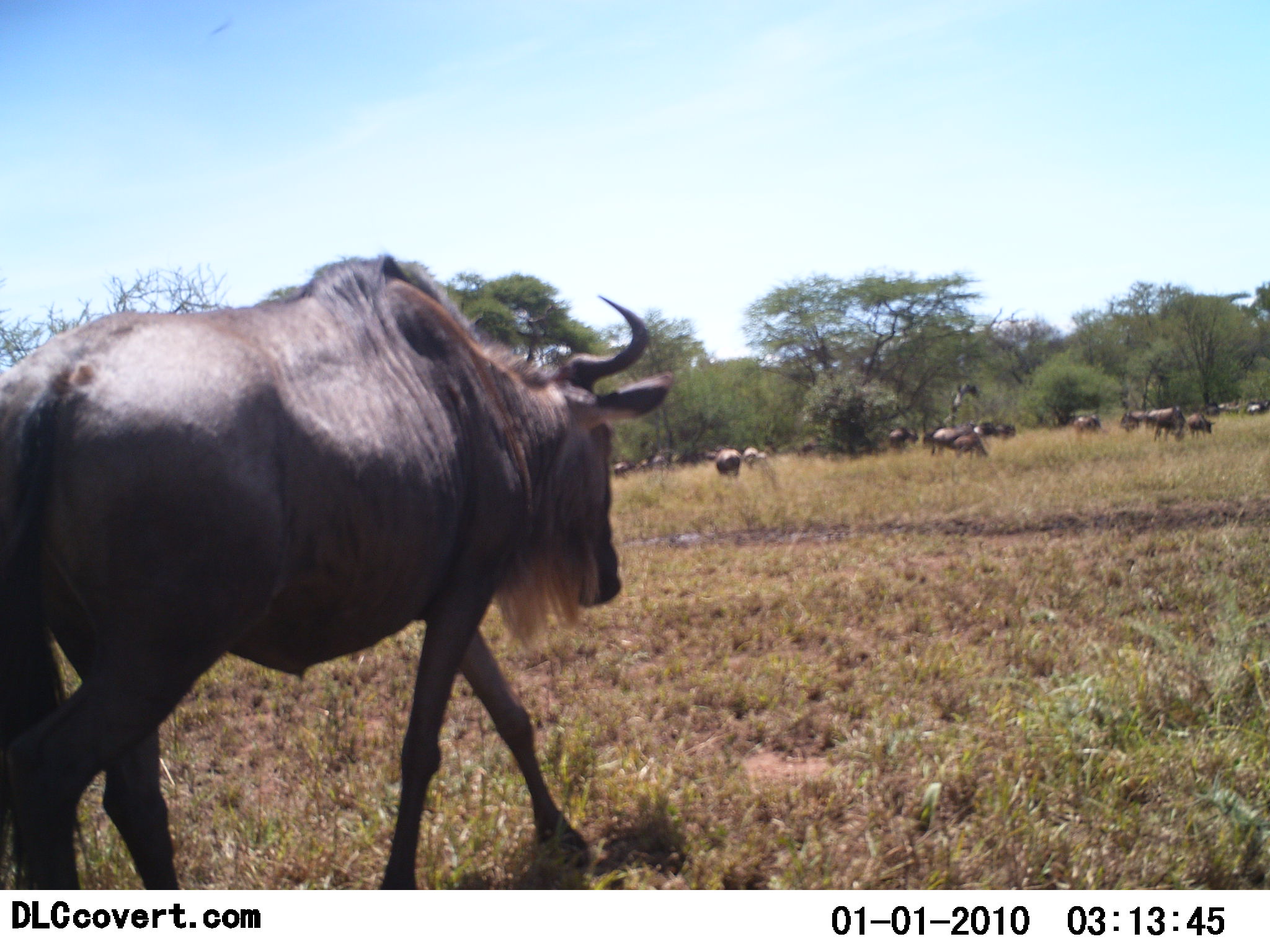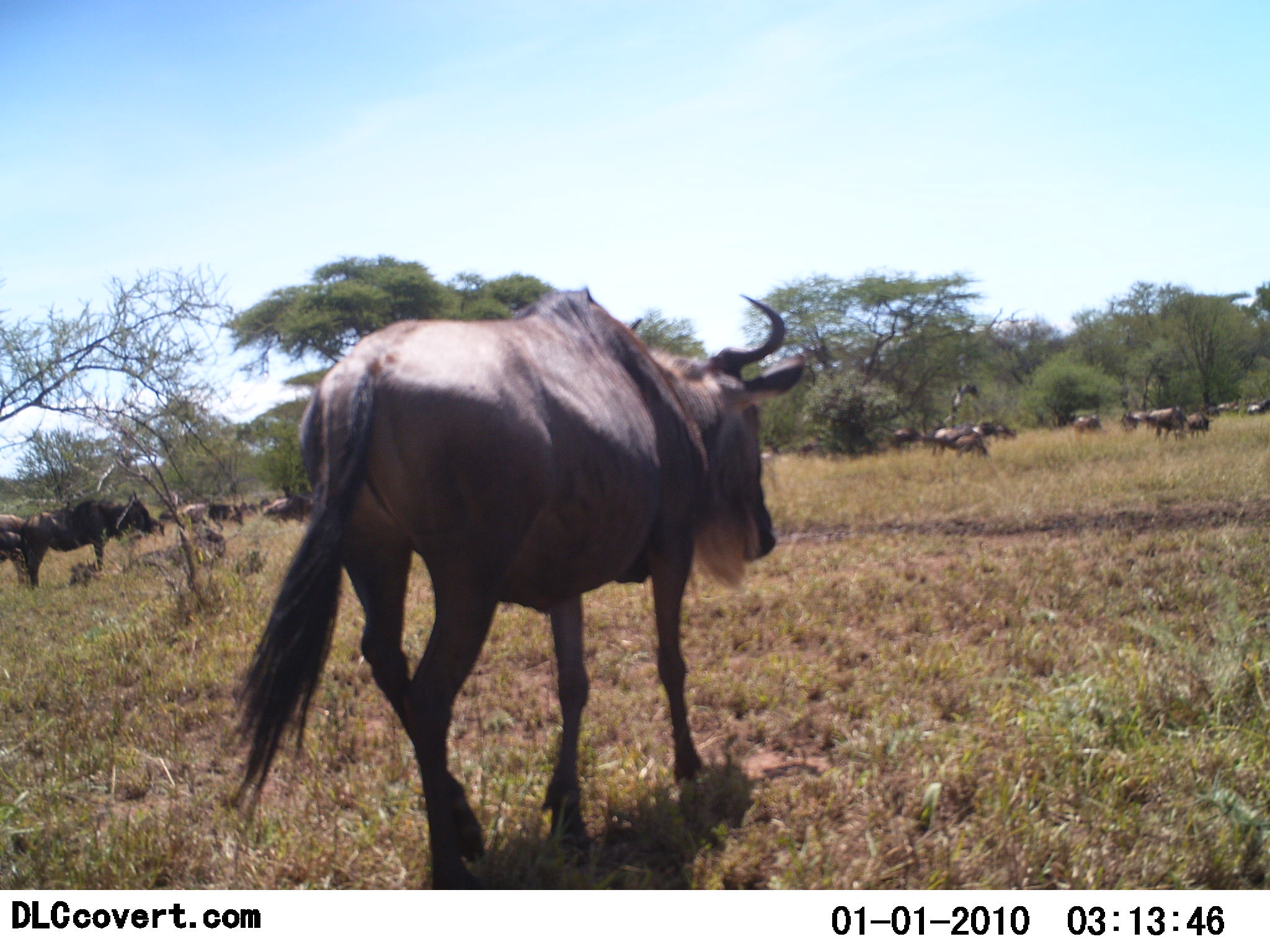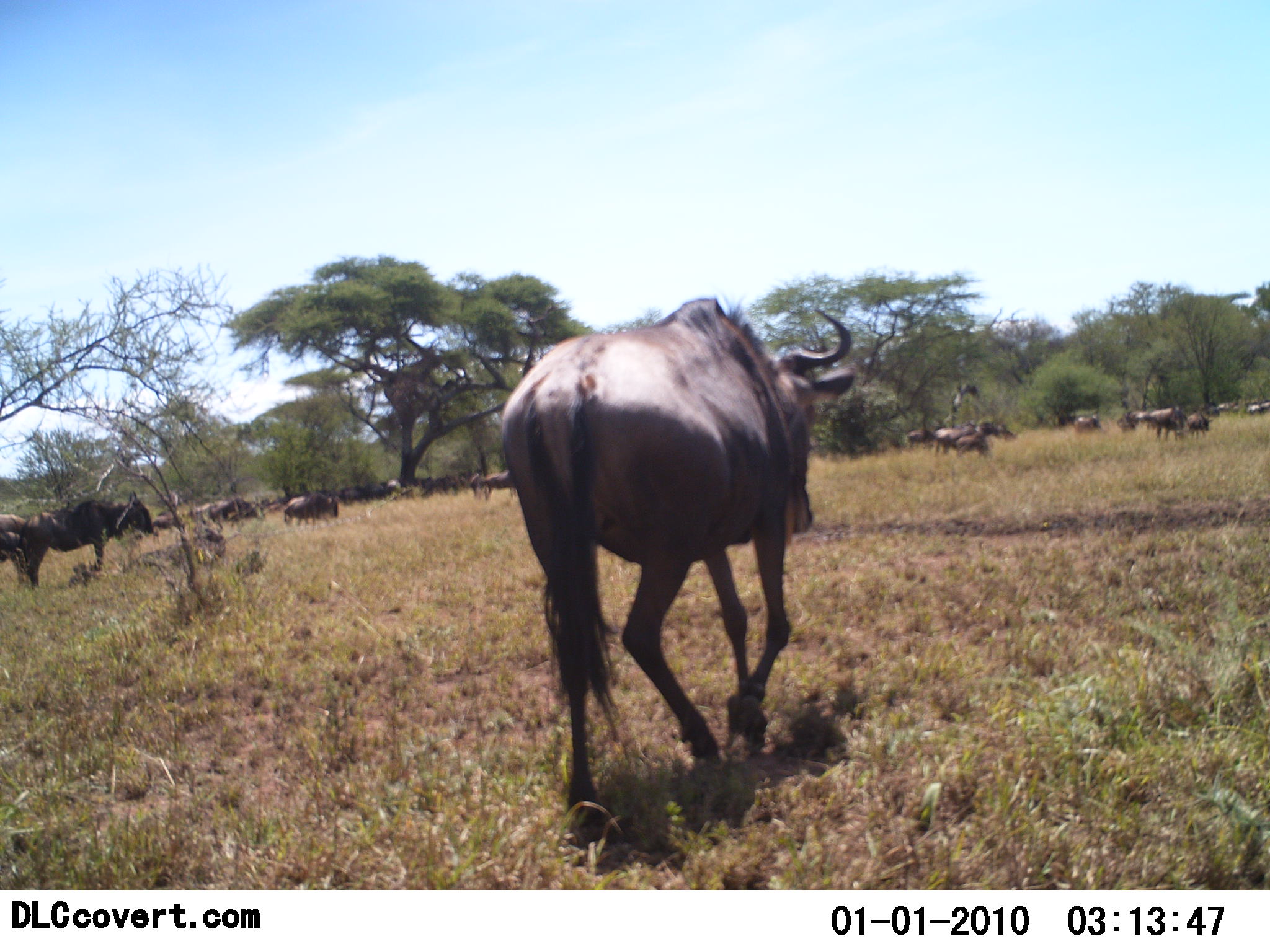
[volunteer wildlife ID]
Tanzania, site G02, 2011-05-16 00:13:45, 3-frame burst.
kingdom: Animalia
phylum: Chordata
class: Mammalia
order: Artiodactyla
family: Bovidae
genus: Connochaetes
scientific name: Connochaetes taurinus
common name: blue wildebeest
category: wildebeest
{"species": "wildebeest (blue wildebeest) (Connochaetes taurinus)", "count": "11-50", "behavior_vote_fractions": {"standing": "42%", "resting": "33%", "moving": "92%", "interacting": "0%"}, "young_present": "0%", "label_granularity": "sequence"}